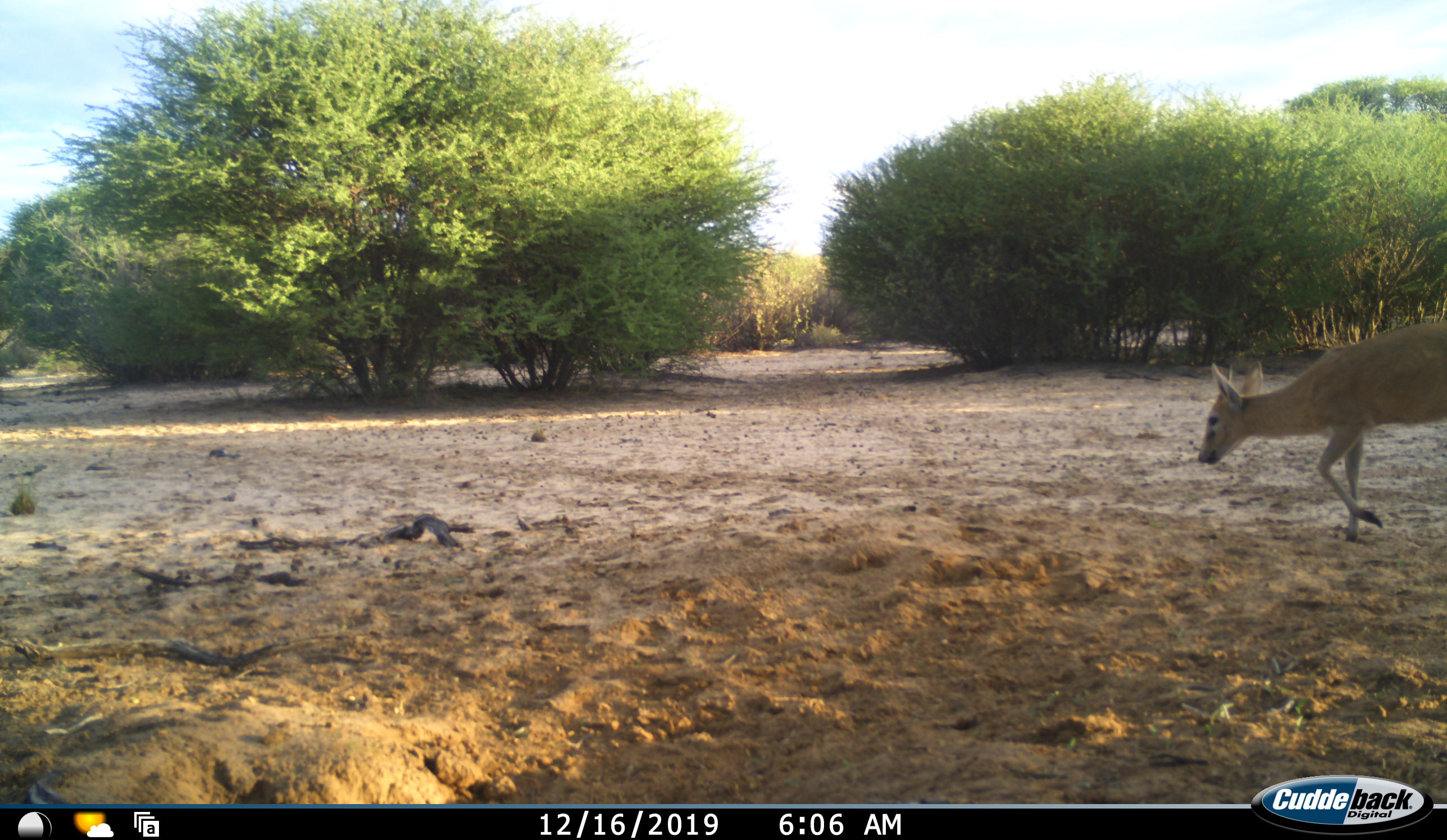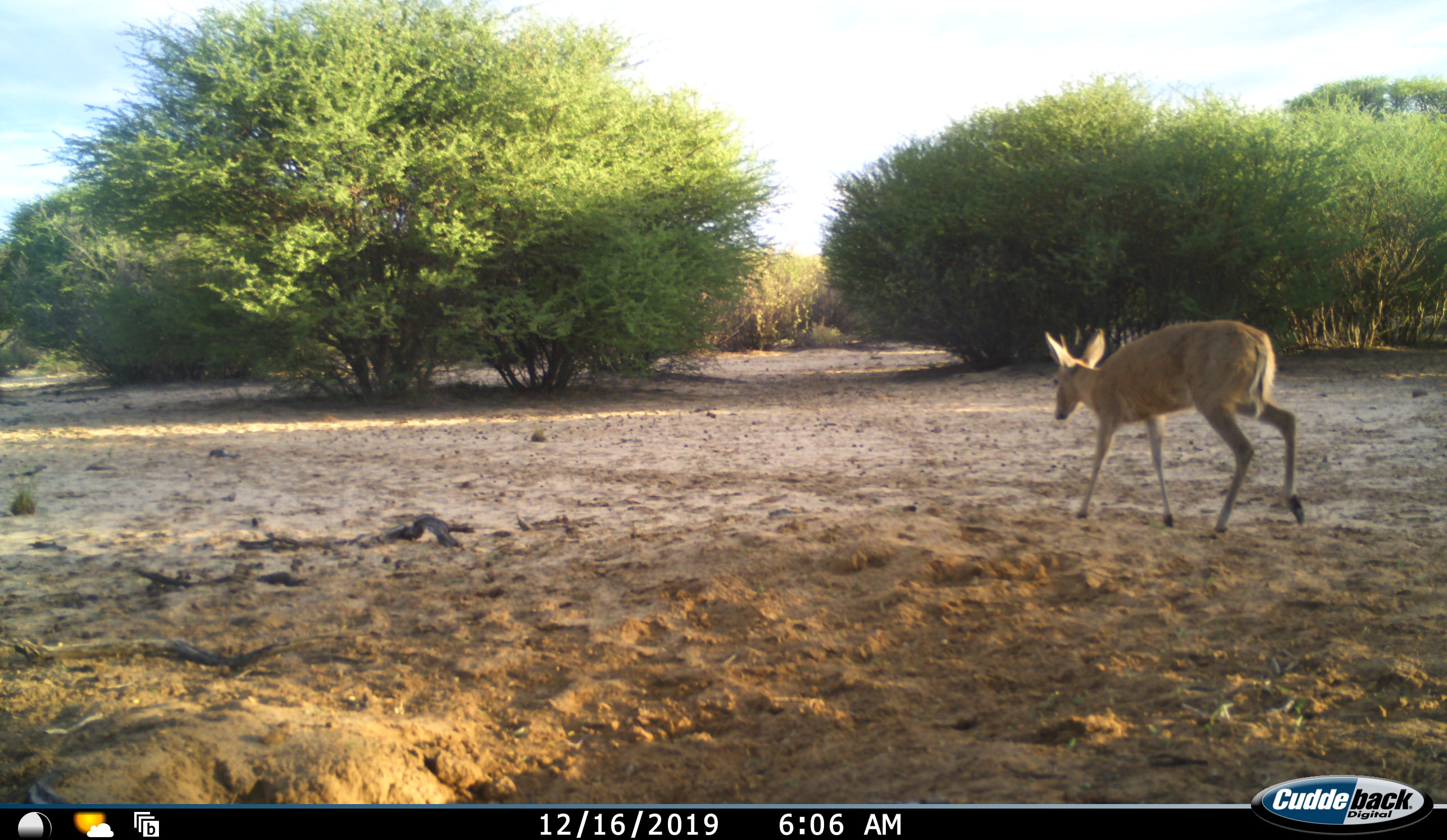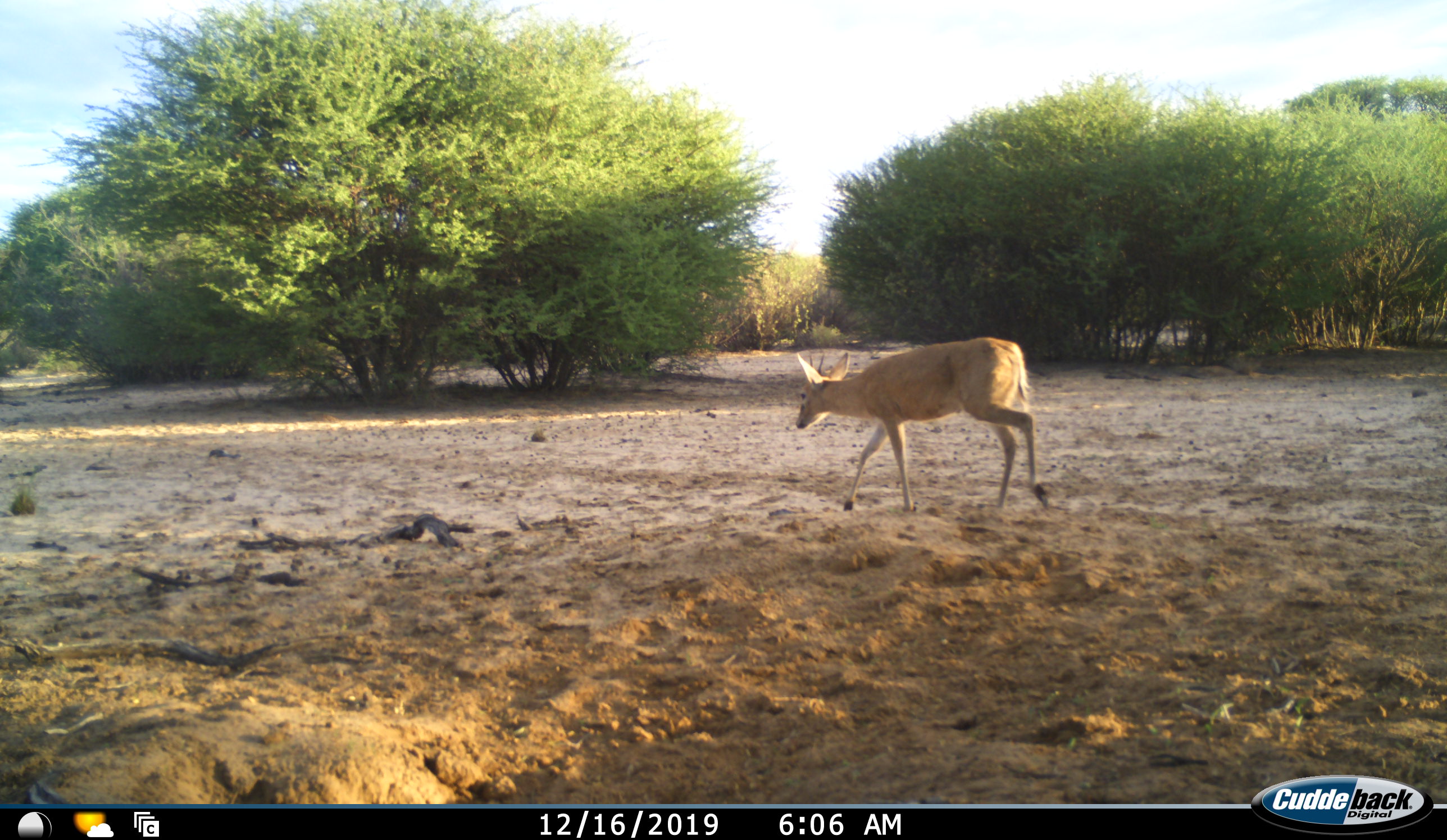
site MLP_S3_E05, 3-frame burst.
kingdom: Animalia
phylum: Chordata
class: Mammalia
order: Artiodactyla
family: Bovidae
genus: Sylvicapra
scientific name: Sylvicapra grimmia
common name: common duiker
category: duikercommongrey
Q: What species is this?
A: Duikercommongrey (common duiker) (Sylvicapra grimmia).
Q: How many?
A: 1.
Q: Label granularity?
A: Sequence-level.